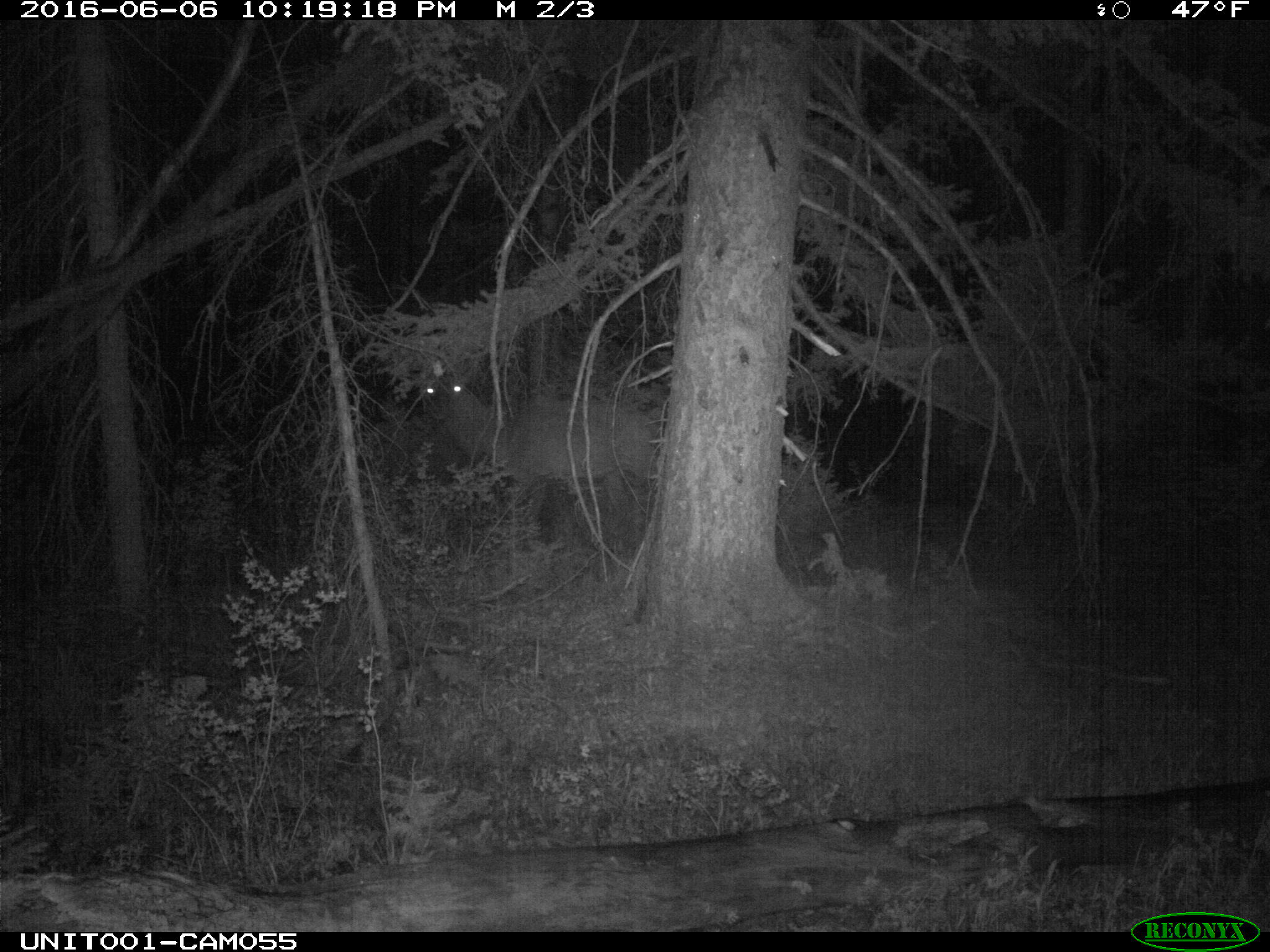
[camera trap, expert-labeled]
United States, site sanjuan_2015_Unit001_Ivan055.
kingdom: Animalia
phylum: Chordata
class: Mammalia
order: Artiodactyla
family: Cervidae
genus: Cervus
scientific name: Cervus elaphus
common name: red deer